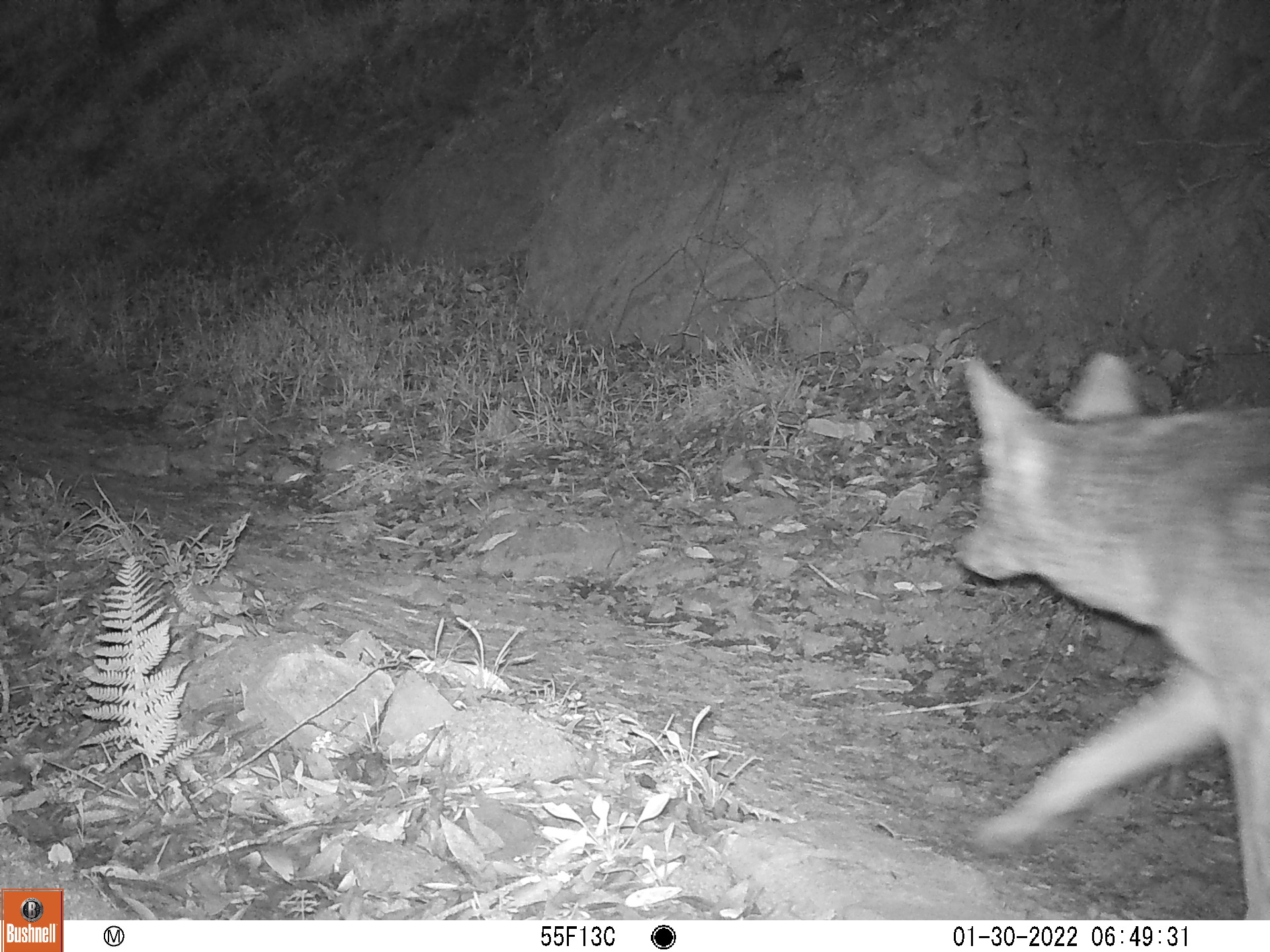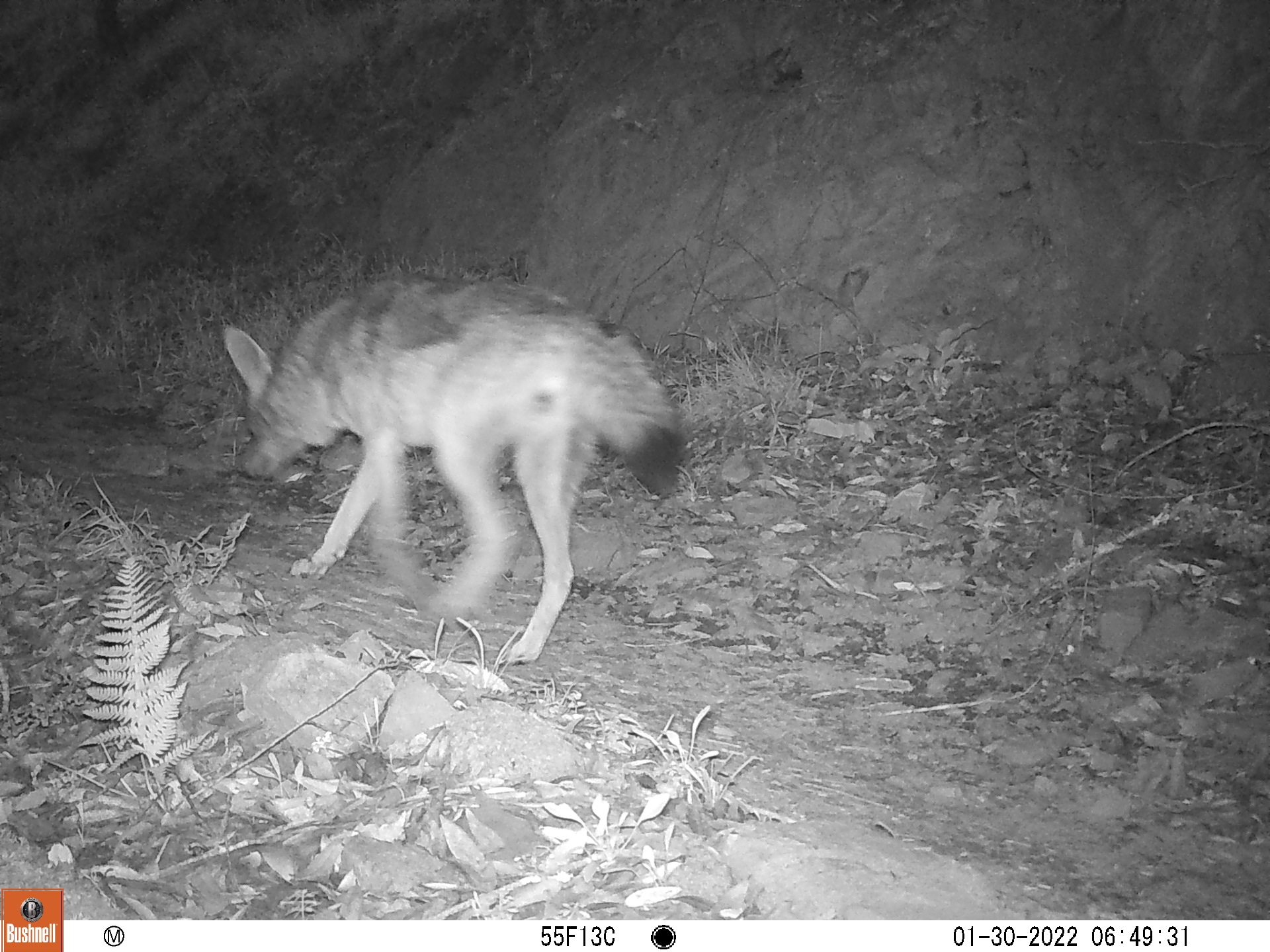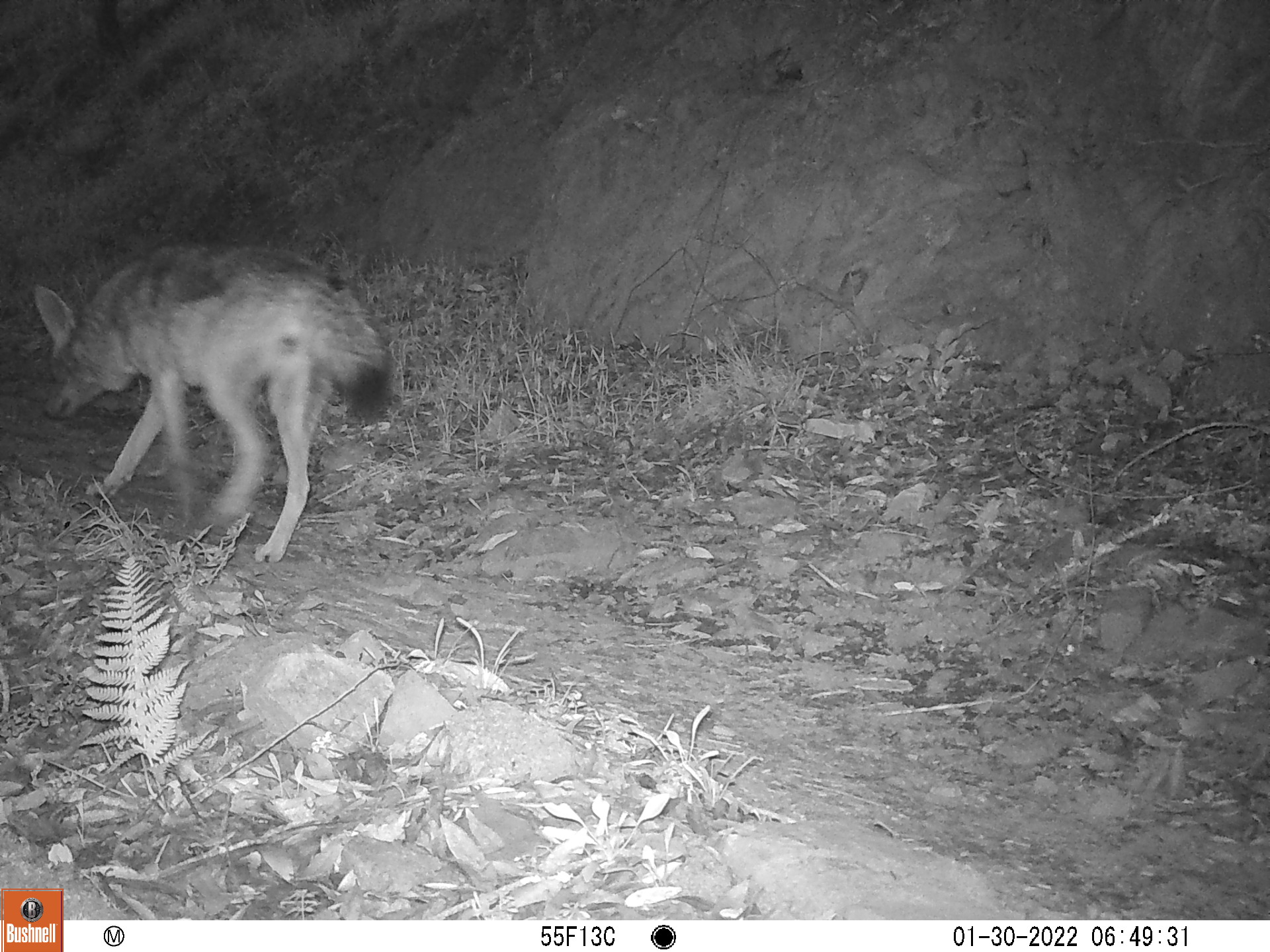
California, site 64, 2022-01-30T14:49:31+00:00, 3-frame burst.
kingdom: Animalia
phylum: Chordata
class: Mammalia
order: Carnivora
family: Canidae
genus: Canis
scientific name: Canis latrans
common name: coyote